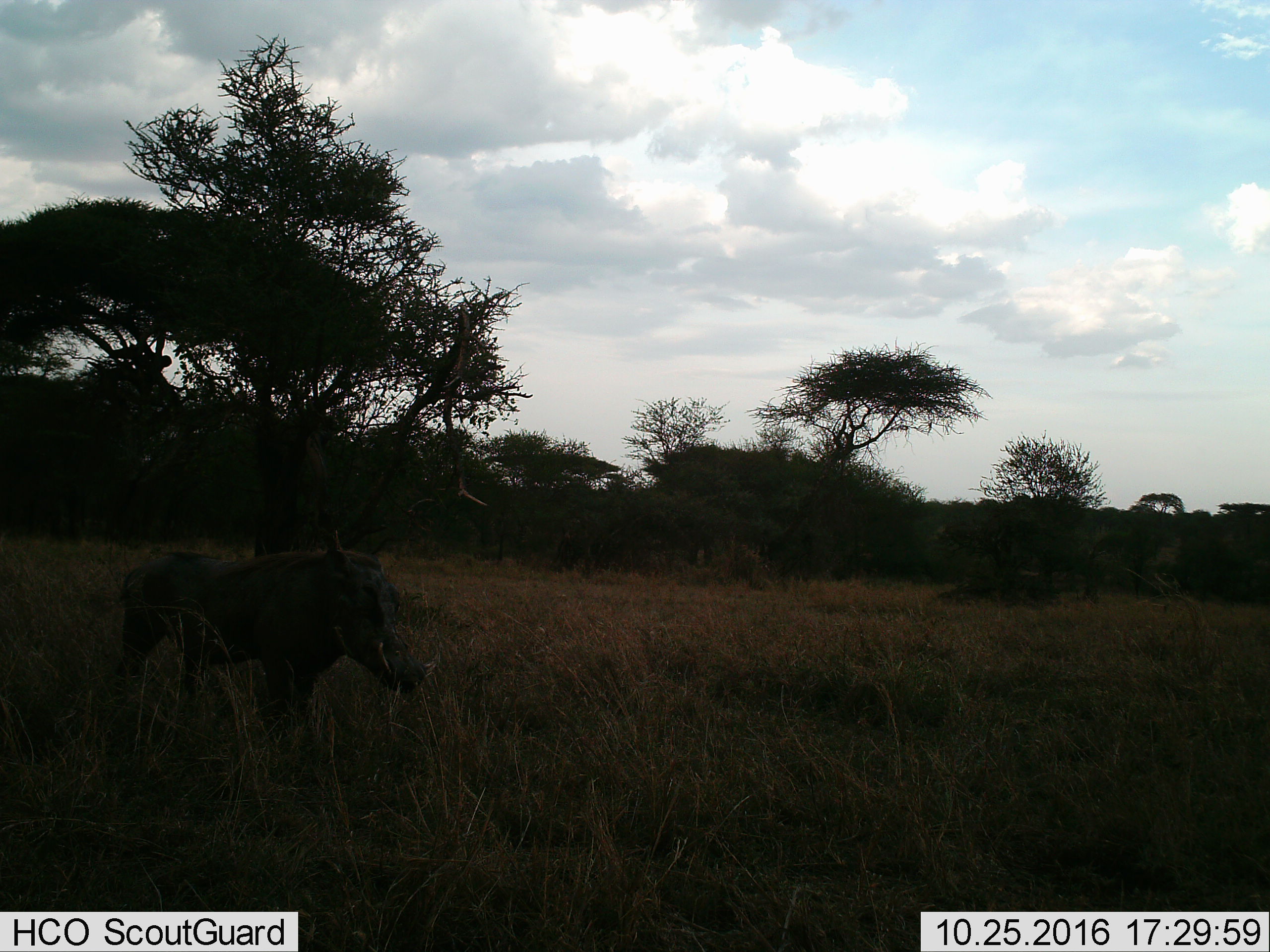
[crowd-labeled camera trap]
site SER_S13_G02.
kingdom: Animalia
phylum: Chordata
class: Mammalia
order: Artiodactyla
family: Suidae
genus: Phacochoerus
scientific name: Phacochoerus africanus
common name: warthog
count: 1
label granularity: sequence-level